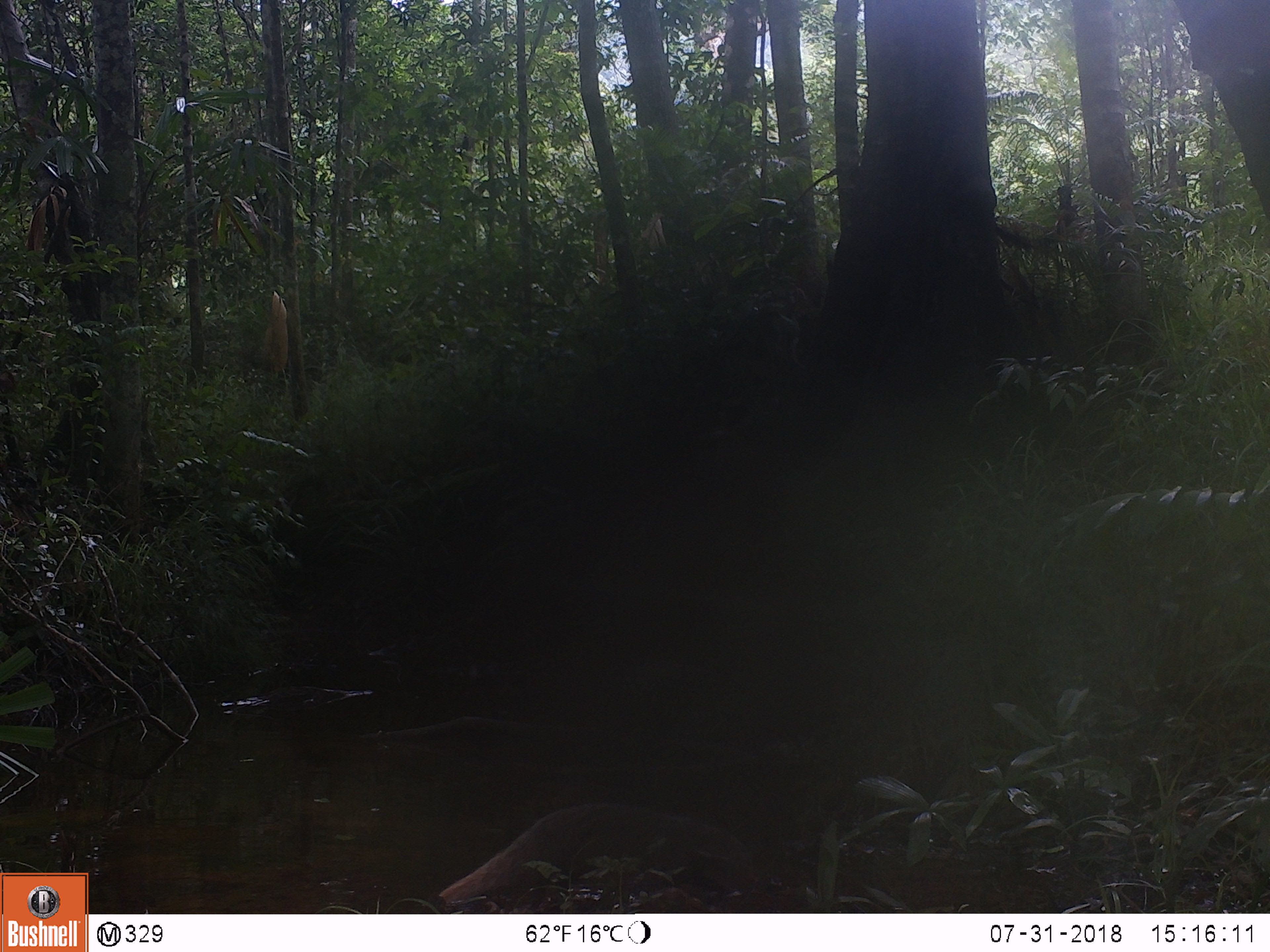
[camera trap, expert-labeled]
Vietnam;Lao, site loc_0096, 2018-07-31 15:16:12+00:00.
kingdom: Animalia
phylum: Chordata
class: Mammalia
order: Carnivora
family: Herpestidae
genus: Urva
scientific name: Urva urva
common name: crab-eating mongoose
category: crab eating mongoose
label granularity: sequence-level